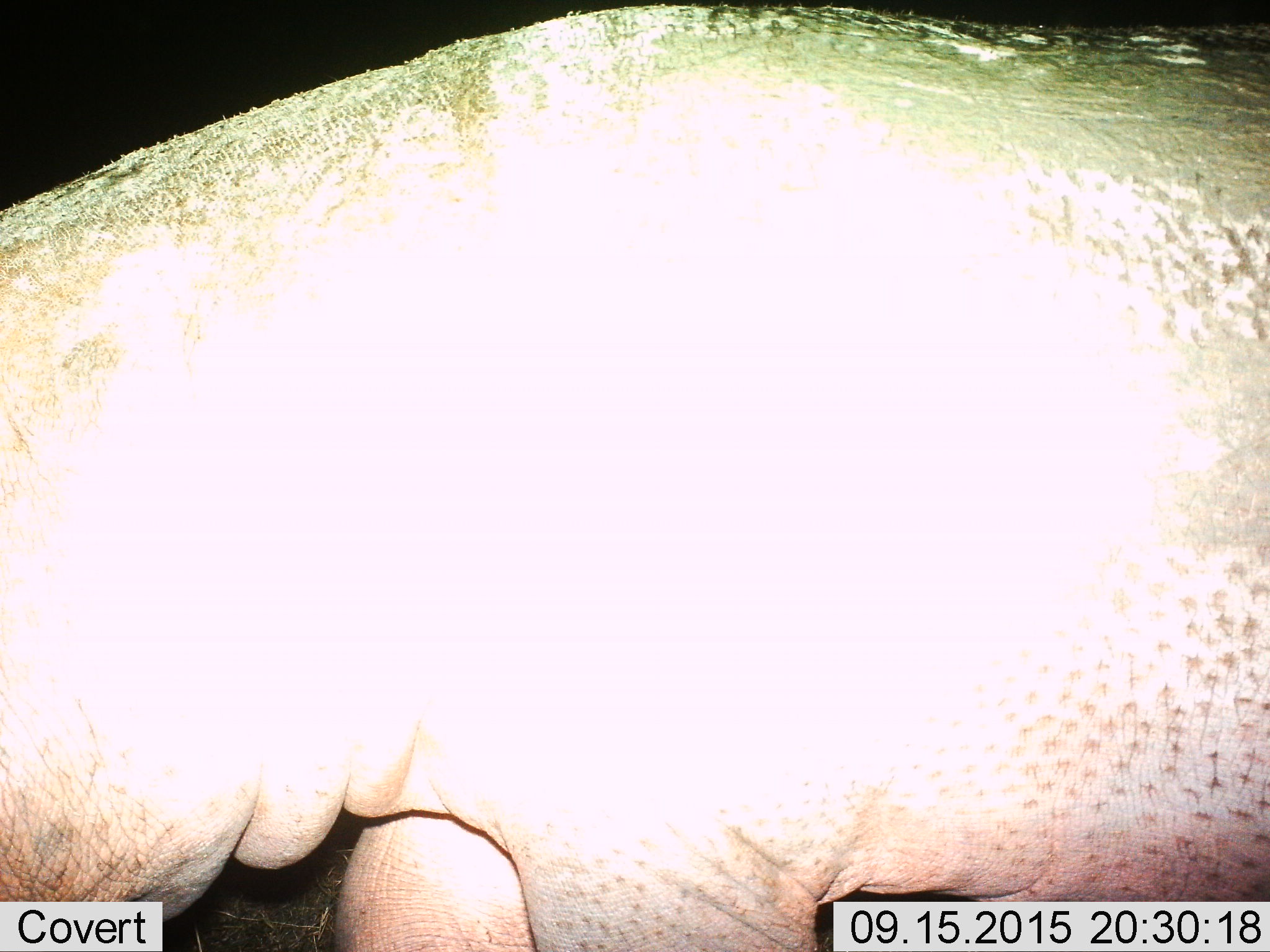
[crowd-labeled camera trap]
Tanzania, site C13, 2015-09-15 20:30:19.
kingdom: Animalia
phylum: Chordata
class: Mammalia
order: Artiodactyla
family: Hippopotamidae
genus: Hippopotamus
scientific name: Hippopotamus amphibius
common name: hippopotamus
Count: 1.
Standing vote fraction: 80%.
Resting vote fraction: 7%.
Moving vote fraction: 13%.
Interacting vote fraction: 0%.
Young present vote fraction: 0%.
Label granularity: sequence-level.